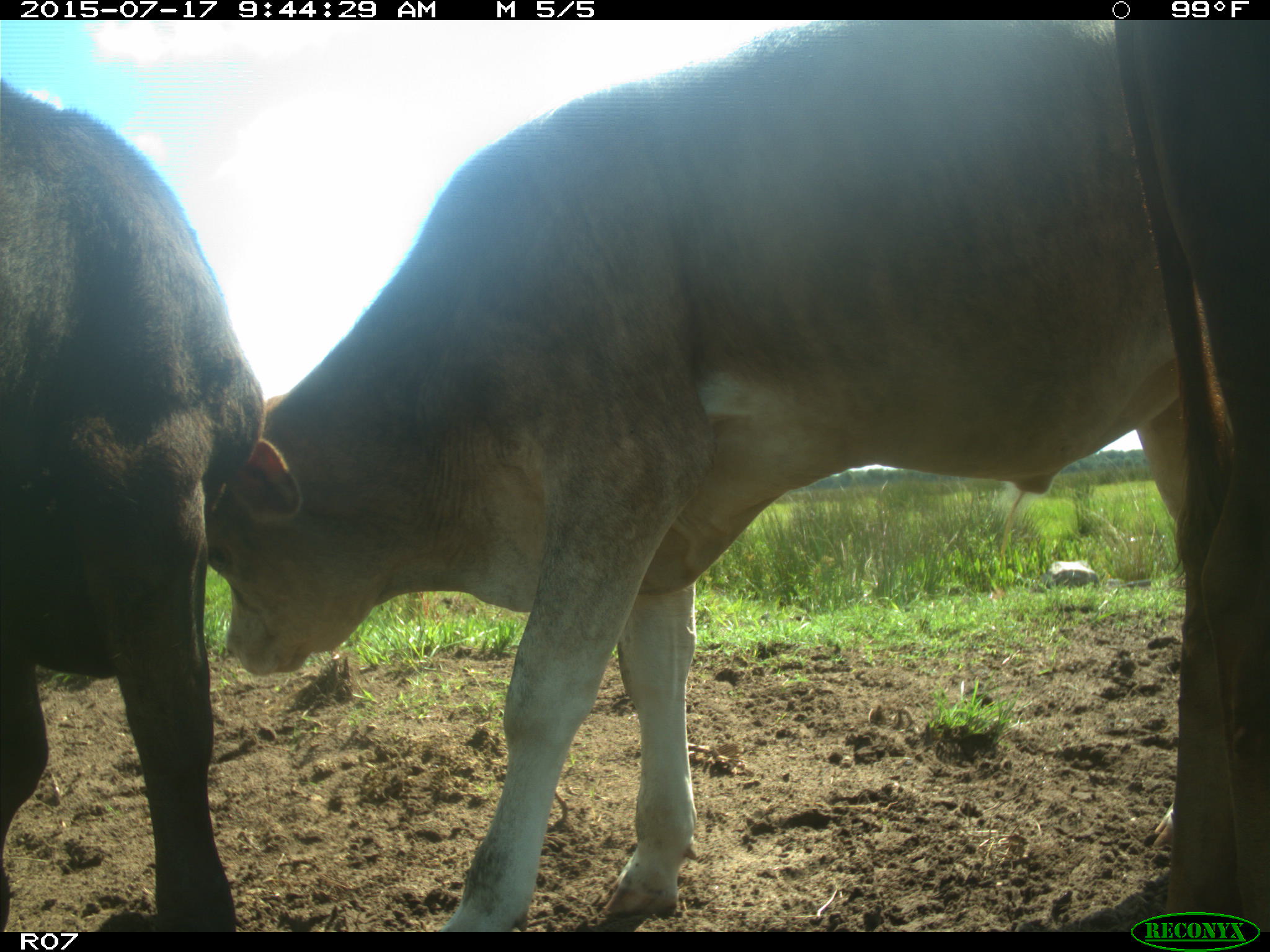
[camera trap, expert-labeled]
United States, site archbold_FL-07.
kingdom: Animalia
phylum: Chordata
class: Mammalia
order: Artiodactyla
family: Bovidae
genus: Bos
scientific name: Bos taurus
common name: domestic cow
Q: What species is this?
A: Bos taurus (domestic cow).